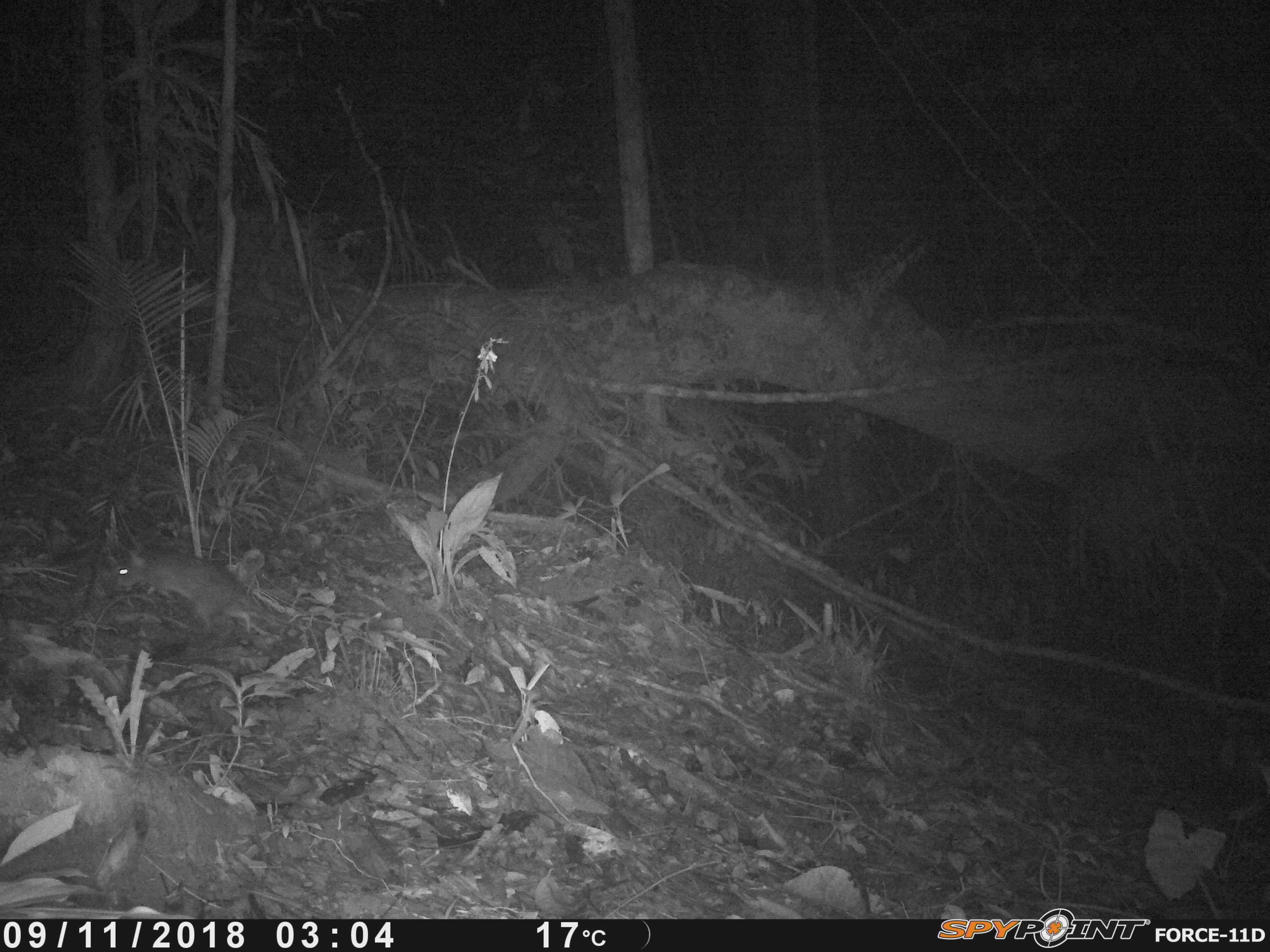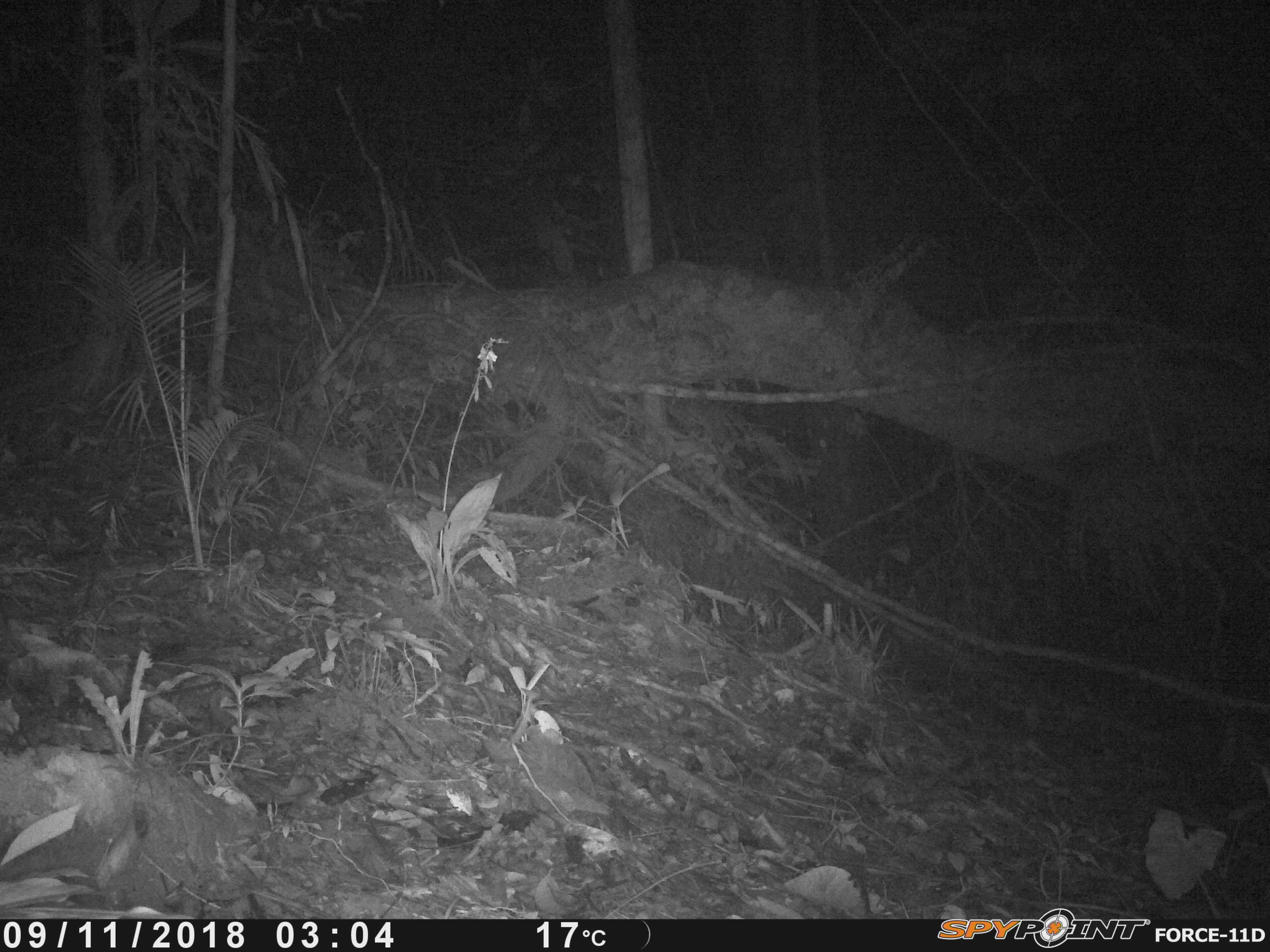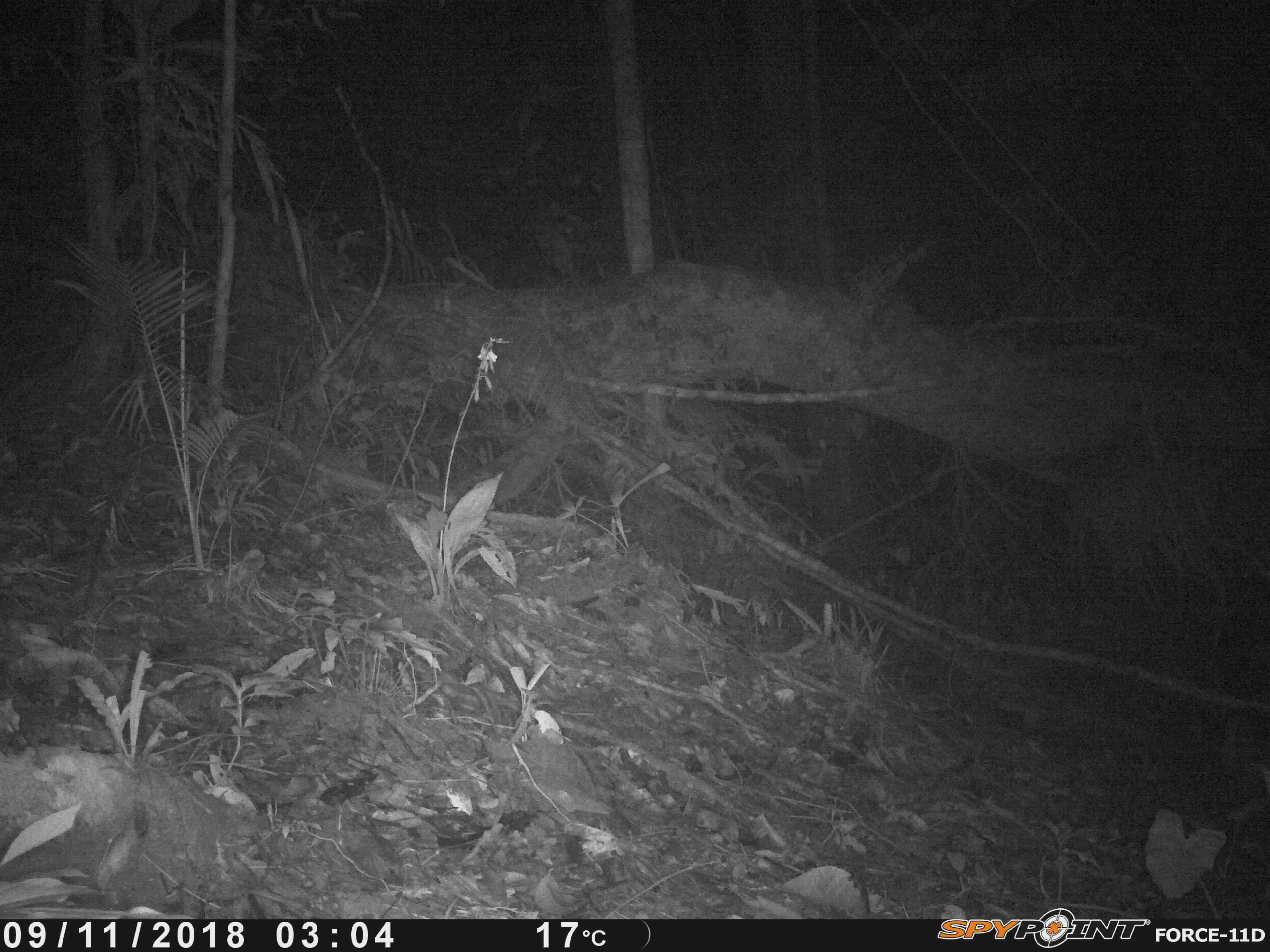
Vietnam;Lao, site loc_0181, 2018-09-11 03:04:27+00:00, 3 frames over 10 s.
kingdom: Animalia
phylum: Chordata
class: Mammalia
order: Rodentia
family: Muridae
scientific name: Muridae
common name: old-world mice and rats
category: unidentified murid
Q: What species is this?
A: Unidentified murid (old-world mice and rats) (Muridae).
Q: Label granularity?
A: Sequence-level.